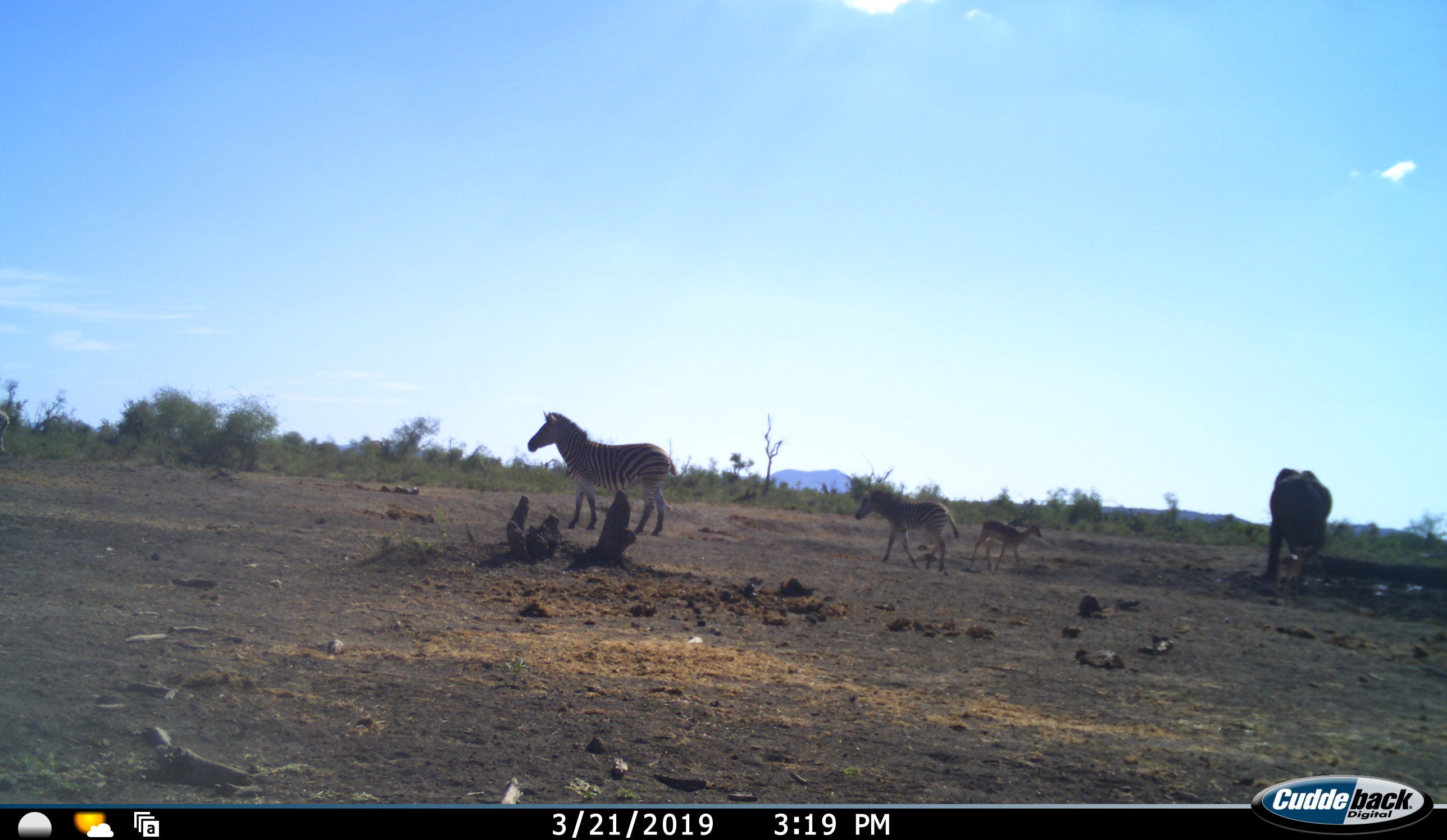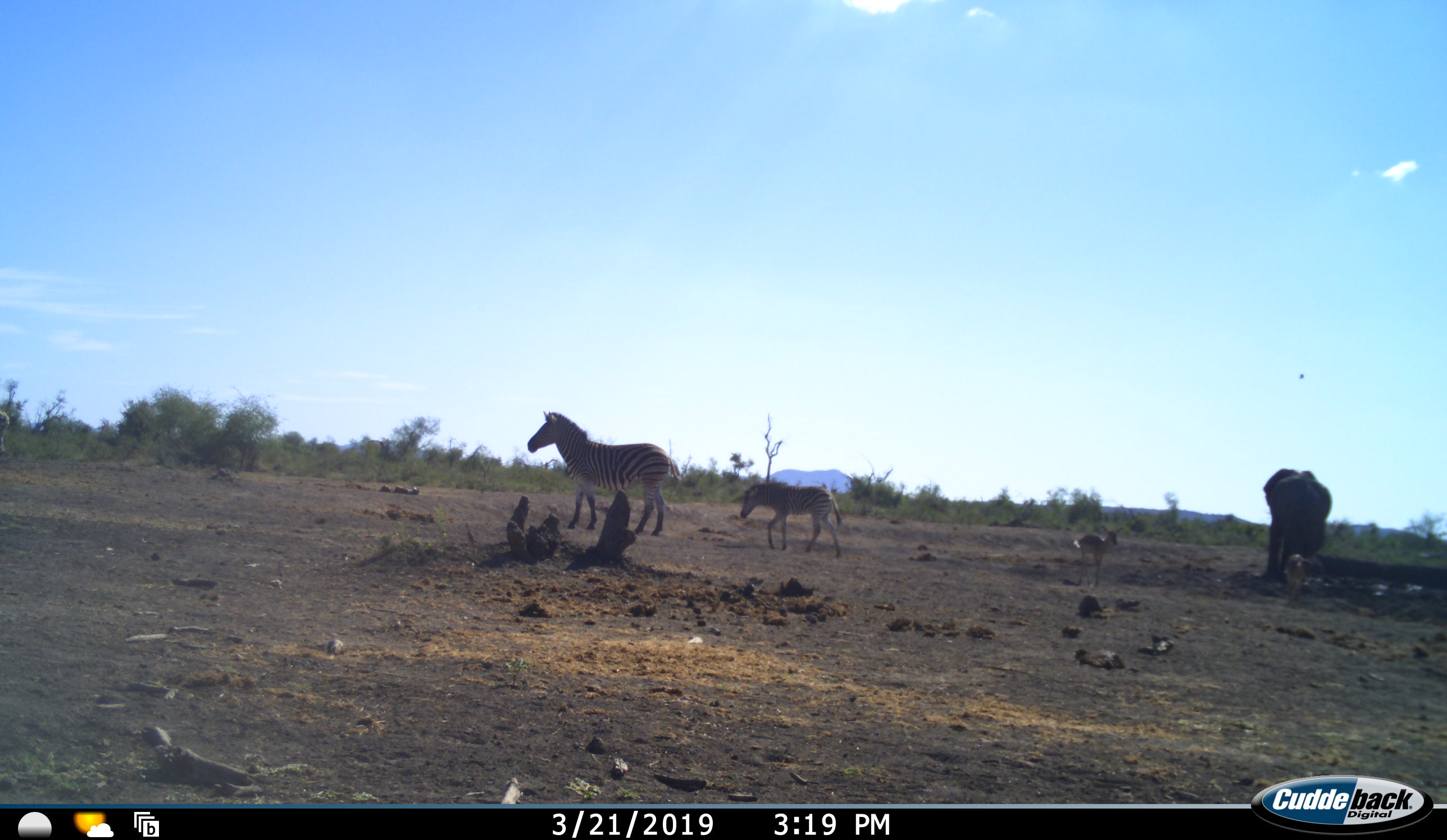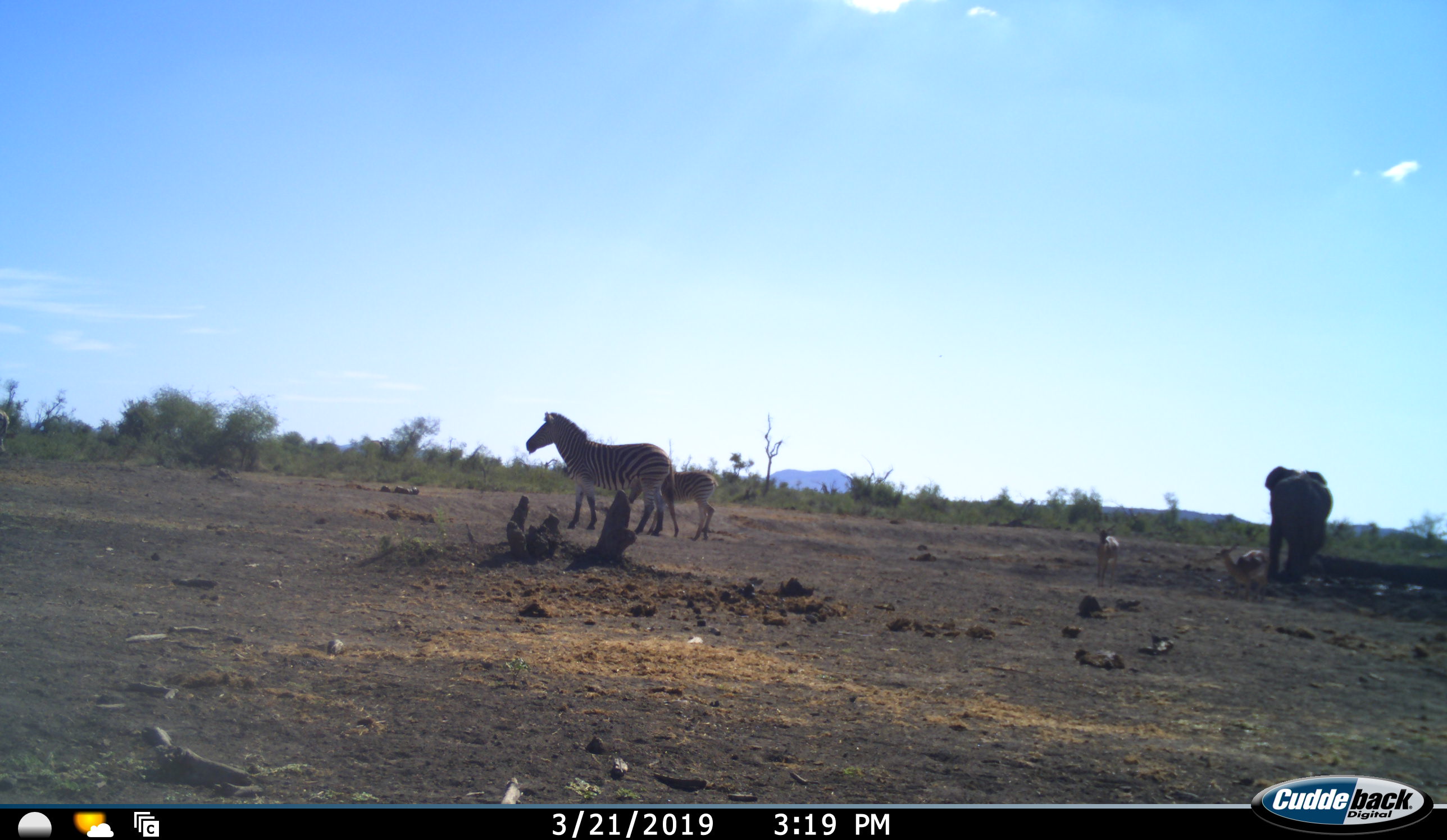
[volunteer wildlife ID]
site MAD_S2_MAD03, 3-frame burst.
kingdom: Animalia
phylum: Chordata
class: Mammalia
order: Perissodactyla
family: Equidae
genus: Equus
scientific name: Equus quagga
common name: plains zebra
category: zebraplains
Zebraplains (plains zebra) (Equus quagga), count 2. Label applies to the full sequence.